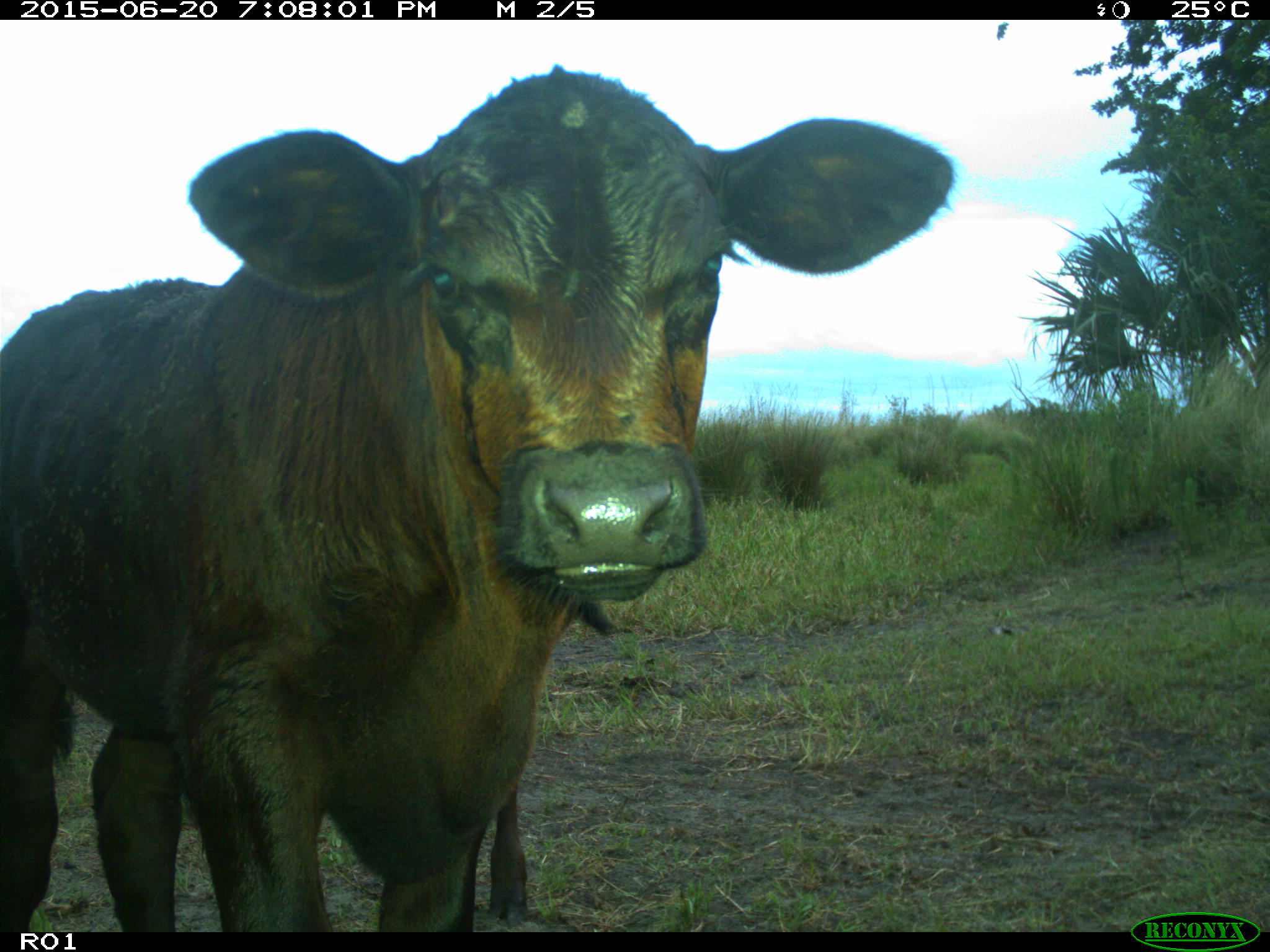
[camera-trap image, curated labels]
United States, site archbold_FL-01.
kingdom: Animalia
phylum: Chordata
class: Mammalia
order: Artiodactyla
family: Bovidae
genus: Bos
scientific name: Bos taurus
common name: domestic cow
Bos taurus (domestic cow).